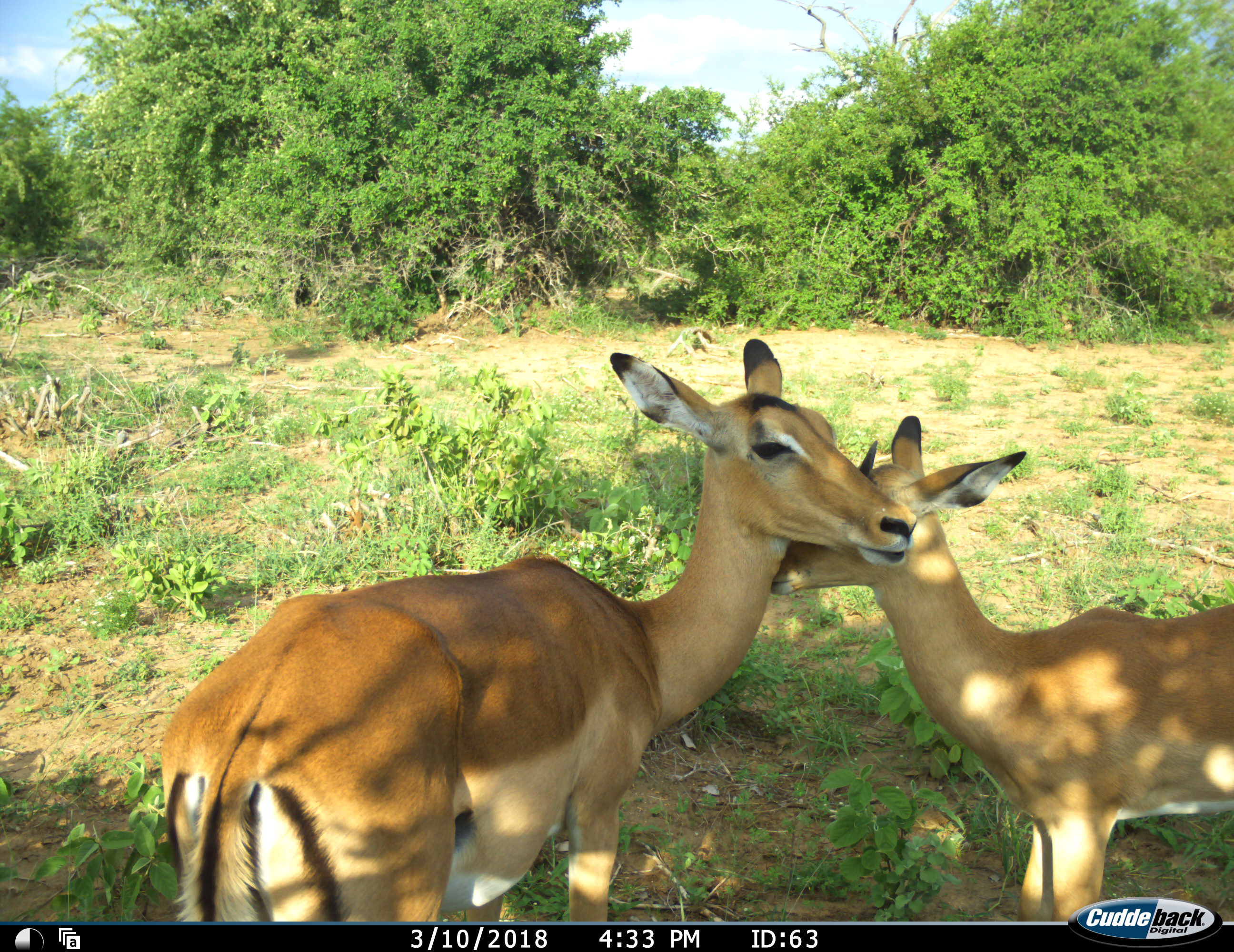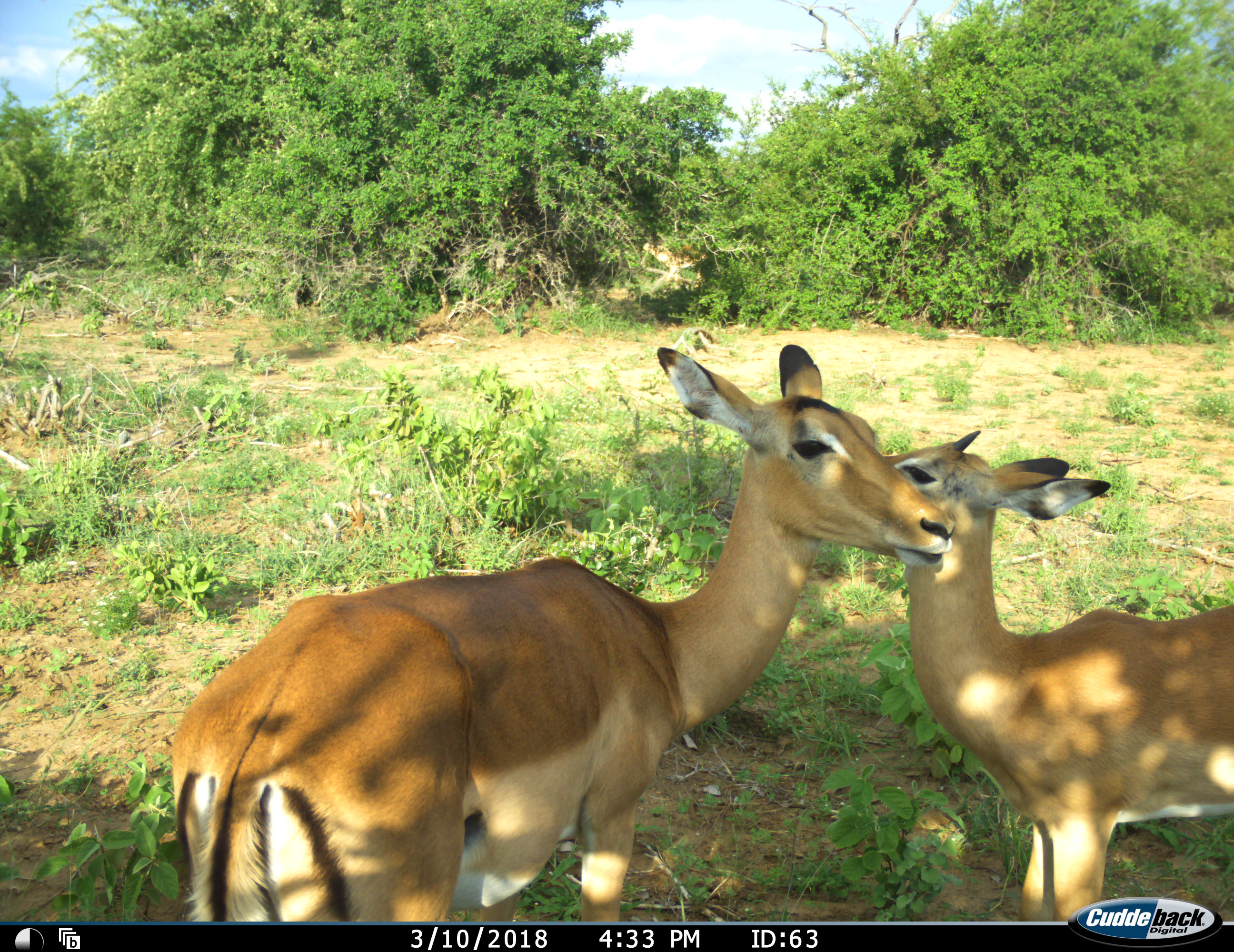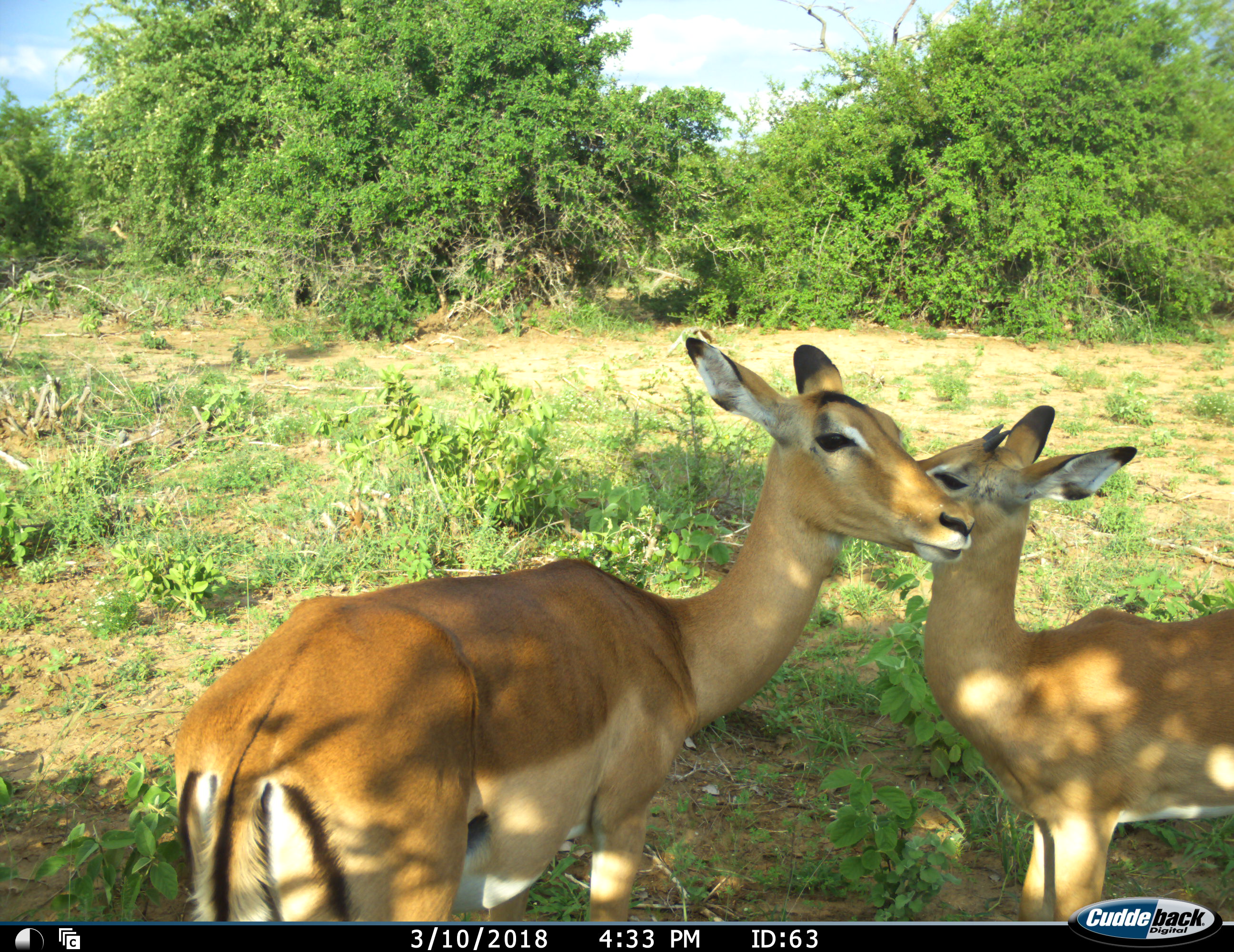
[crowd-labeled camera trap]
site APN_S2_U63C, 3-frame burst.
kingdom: Animalia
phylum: Chordata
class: Mammalia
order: Artiodactyla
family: Bovidae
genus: Aepyceros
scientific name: Aepyceros melampus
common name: impala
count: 2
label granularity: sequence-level